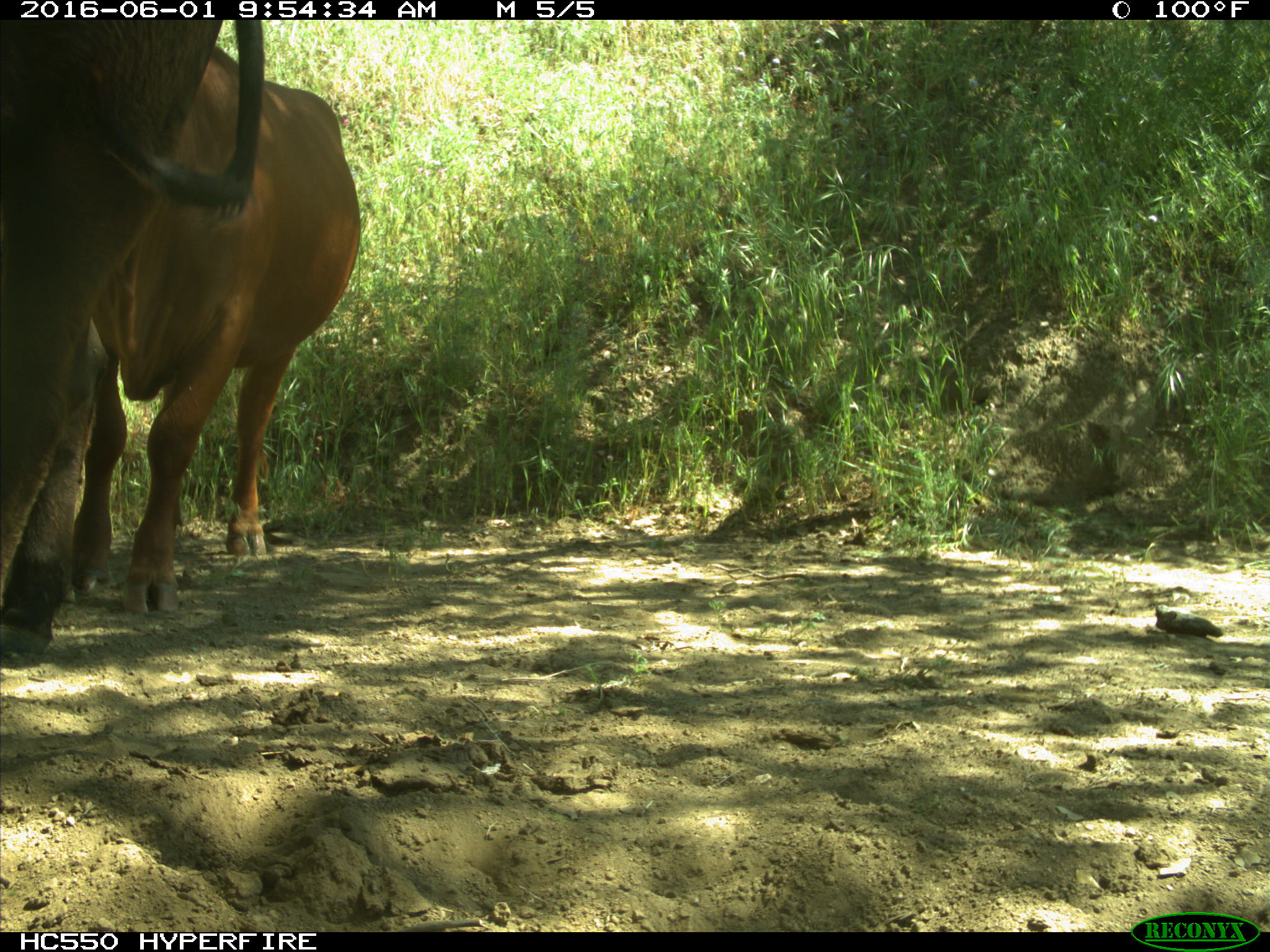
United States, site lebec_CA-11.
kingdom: Animalia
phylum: Chordata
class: Mammalia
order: Artiodactyla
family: Bovidae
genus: Bos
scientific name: Bos taurus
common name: domestic cow